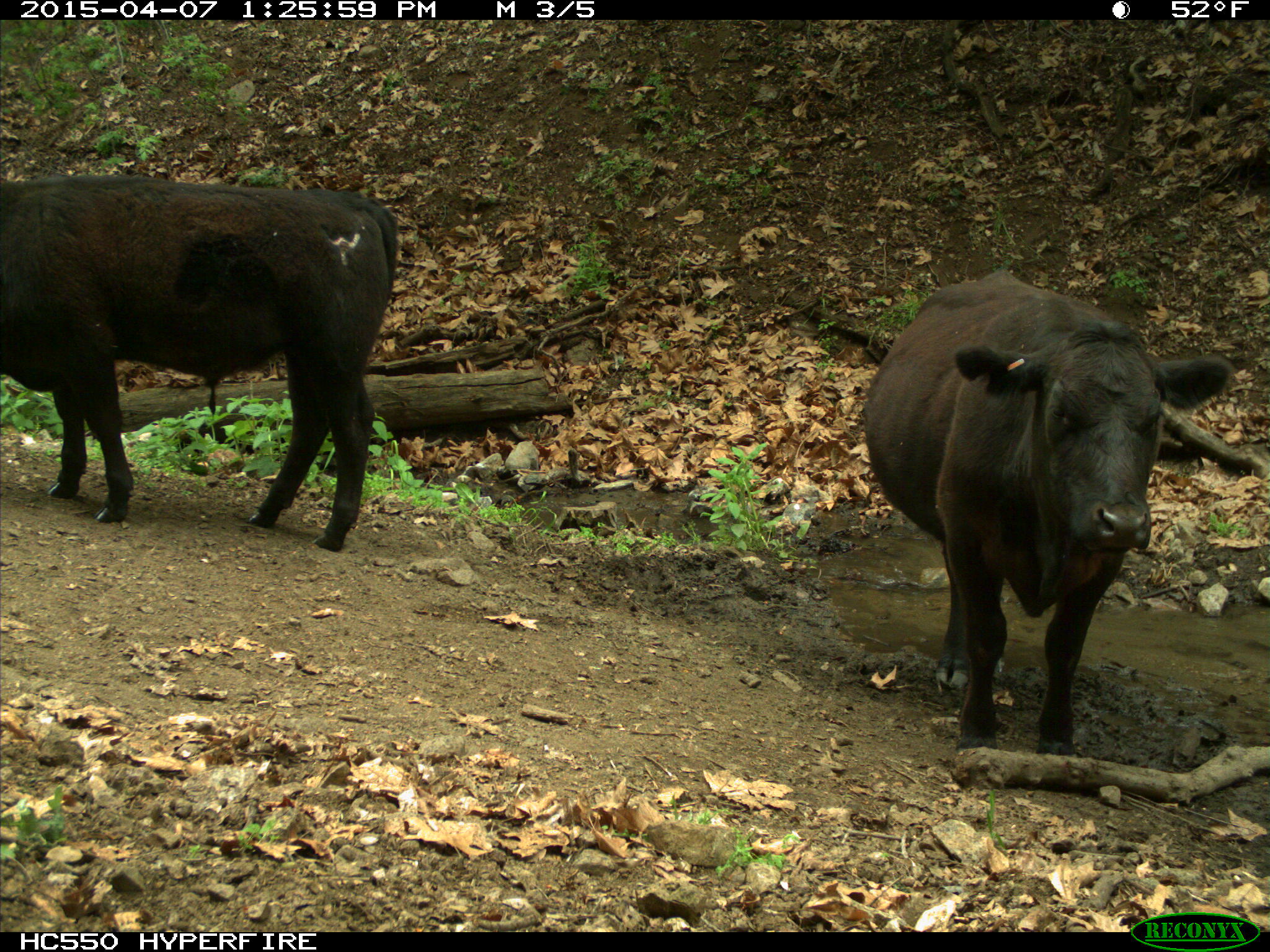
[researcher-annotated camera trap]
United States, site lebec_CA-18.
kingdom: Animalia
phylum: Chordata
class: Mammalia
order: Artiodactyla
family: Bovidae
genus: Bos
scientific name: Bos taurus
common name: domestic cow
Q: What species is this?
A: Bos taurus (domestic cow).